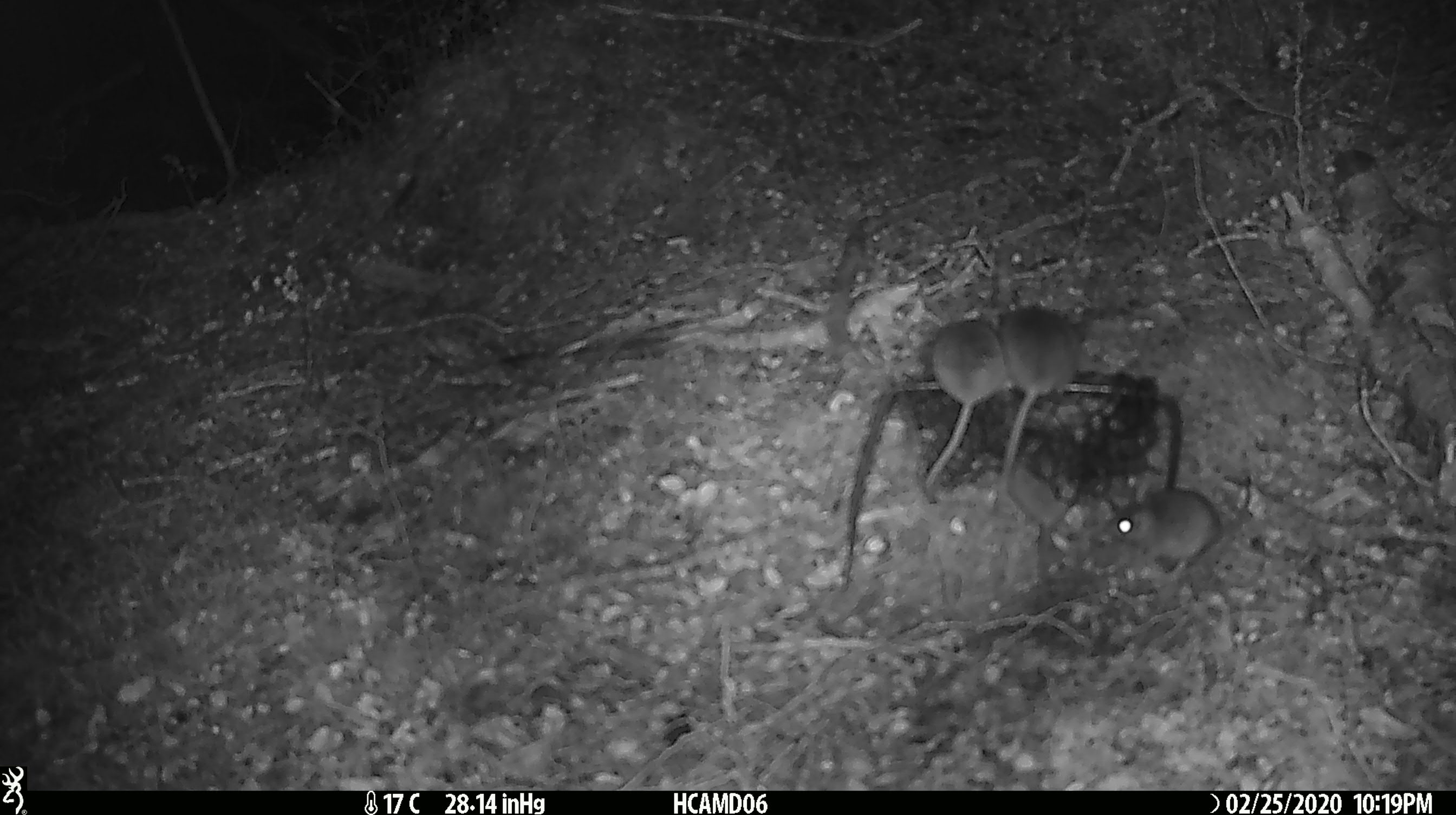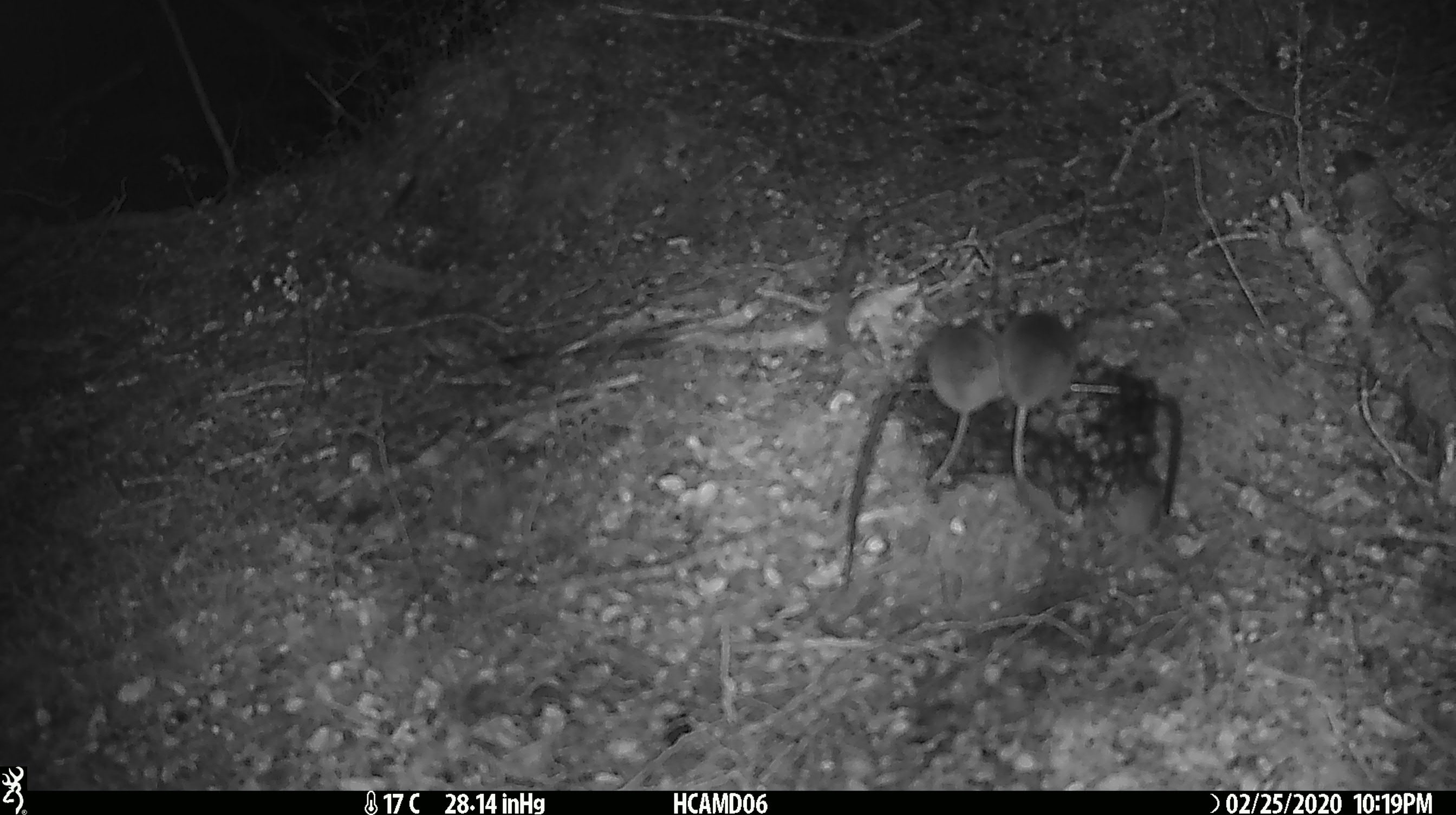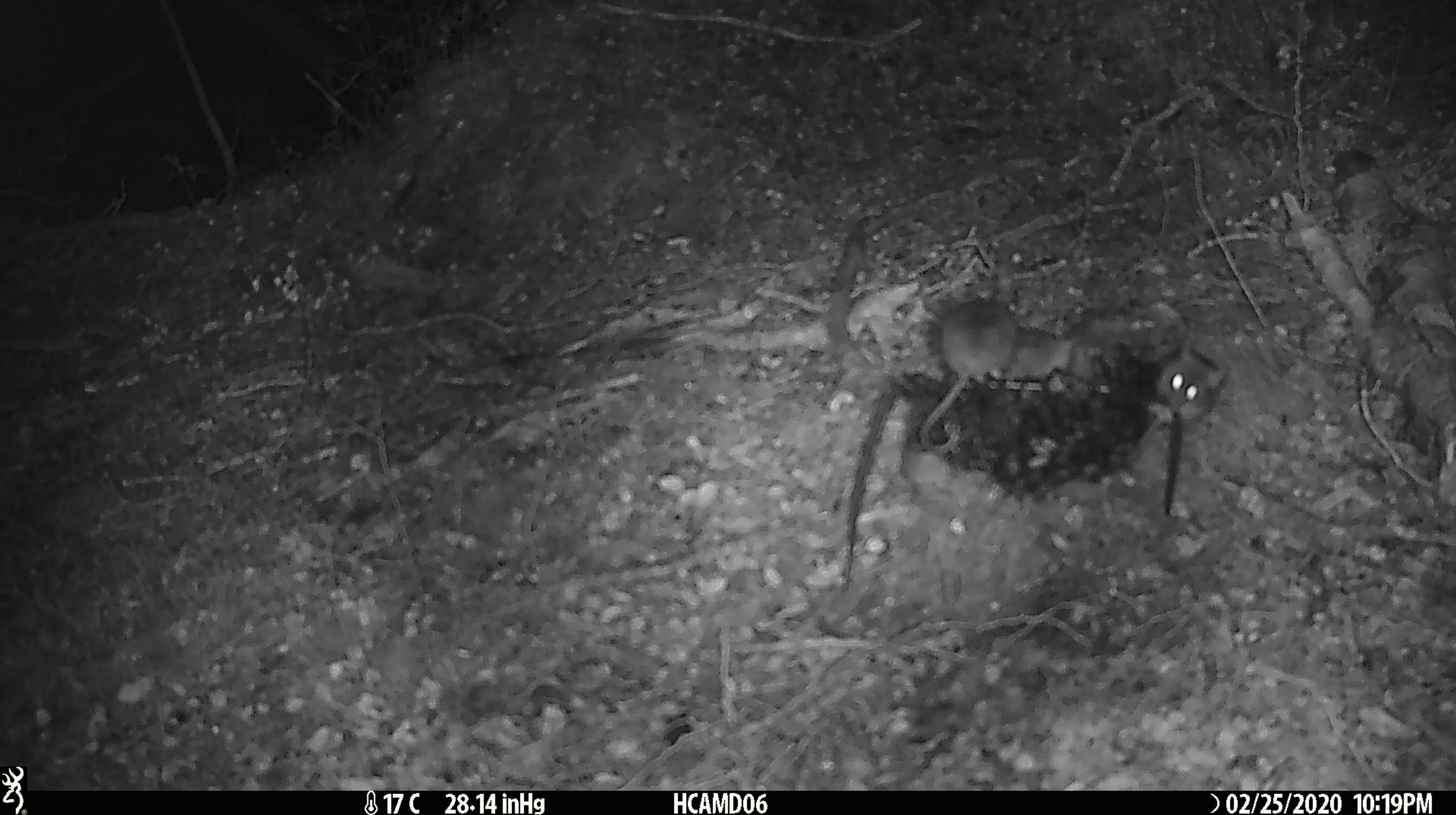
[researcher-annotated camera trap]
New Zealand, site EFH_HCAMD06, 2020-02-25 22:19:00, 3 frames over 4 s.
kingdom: Animalia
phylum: Chordata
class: Mammalia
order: Rodentia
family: Muridae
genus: Mus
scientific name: Mus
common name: mouse